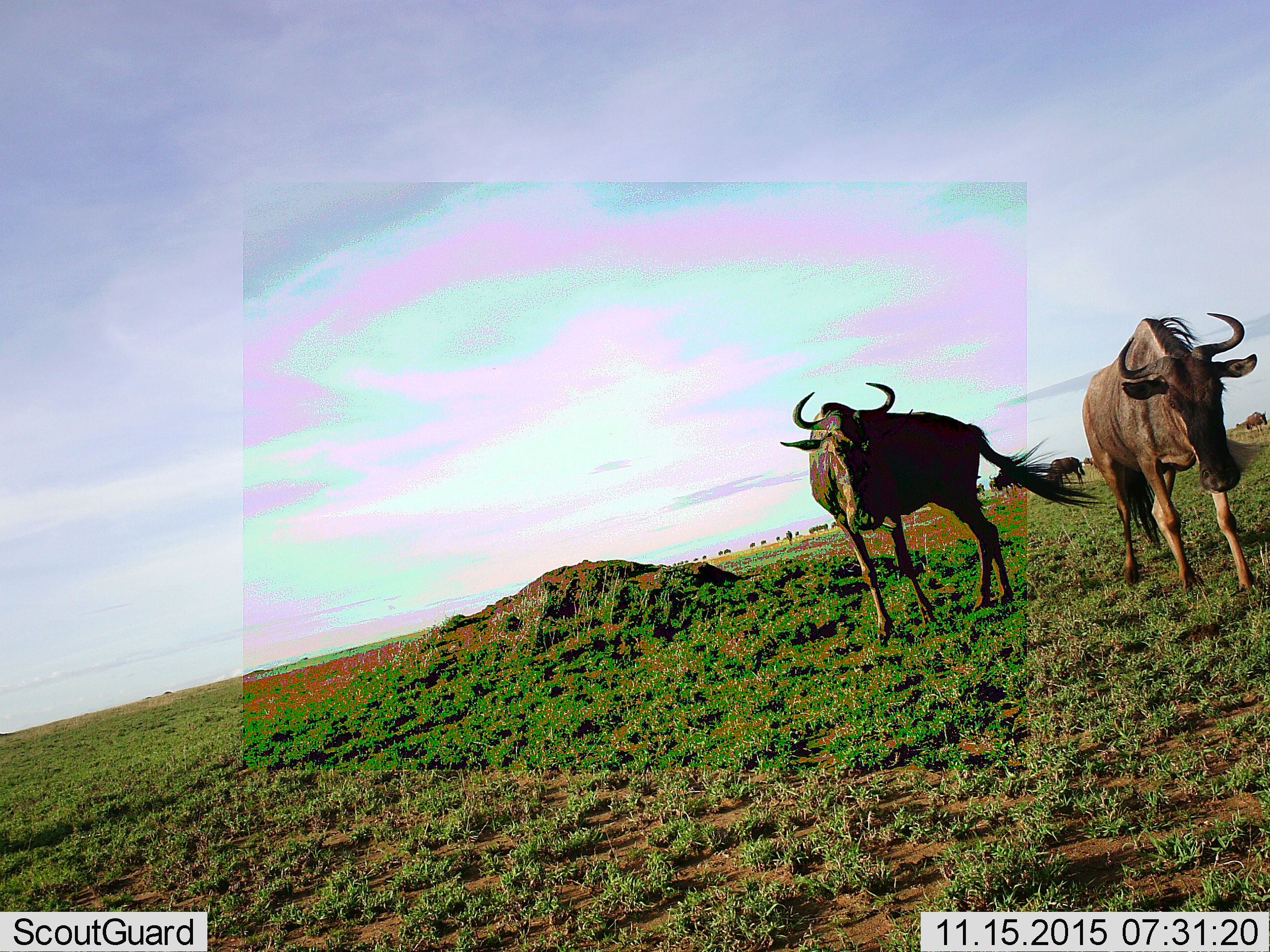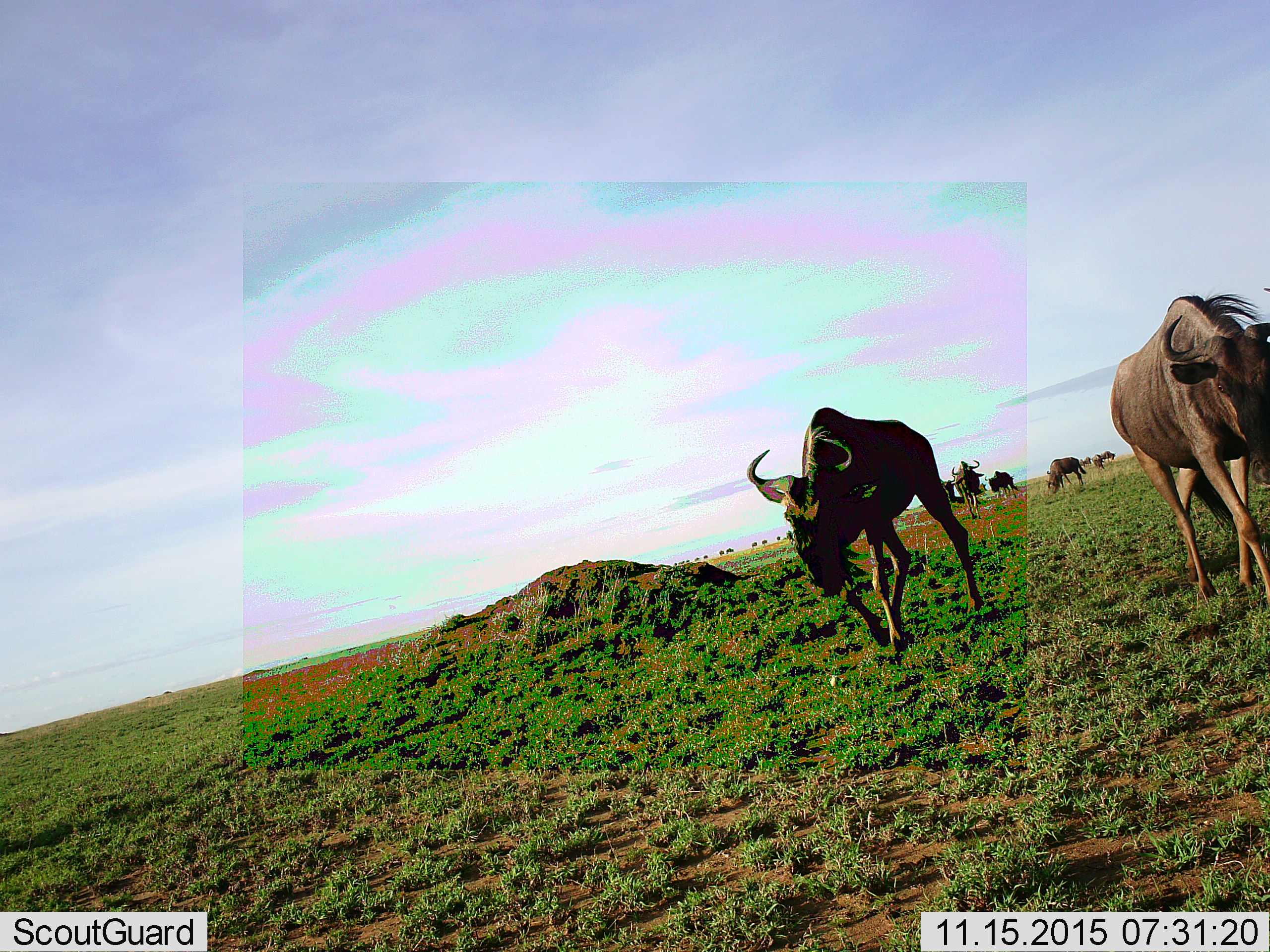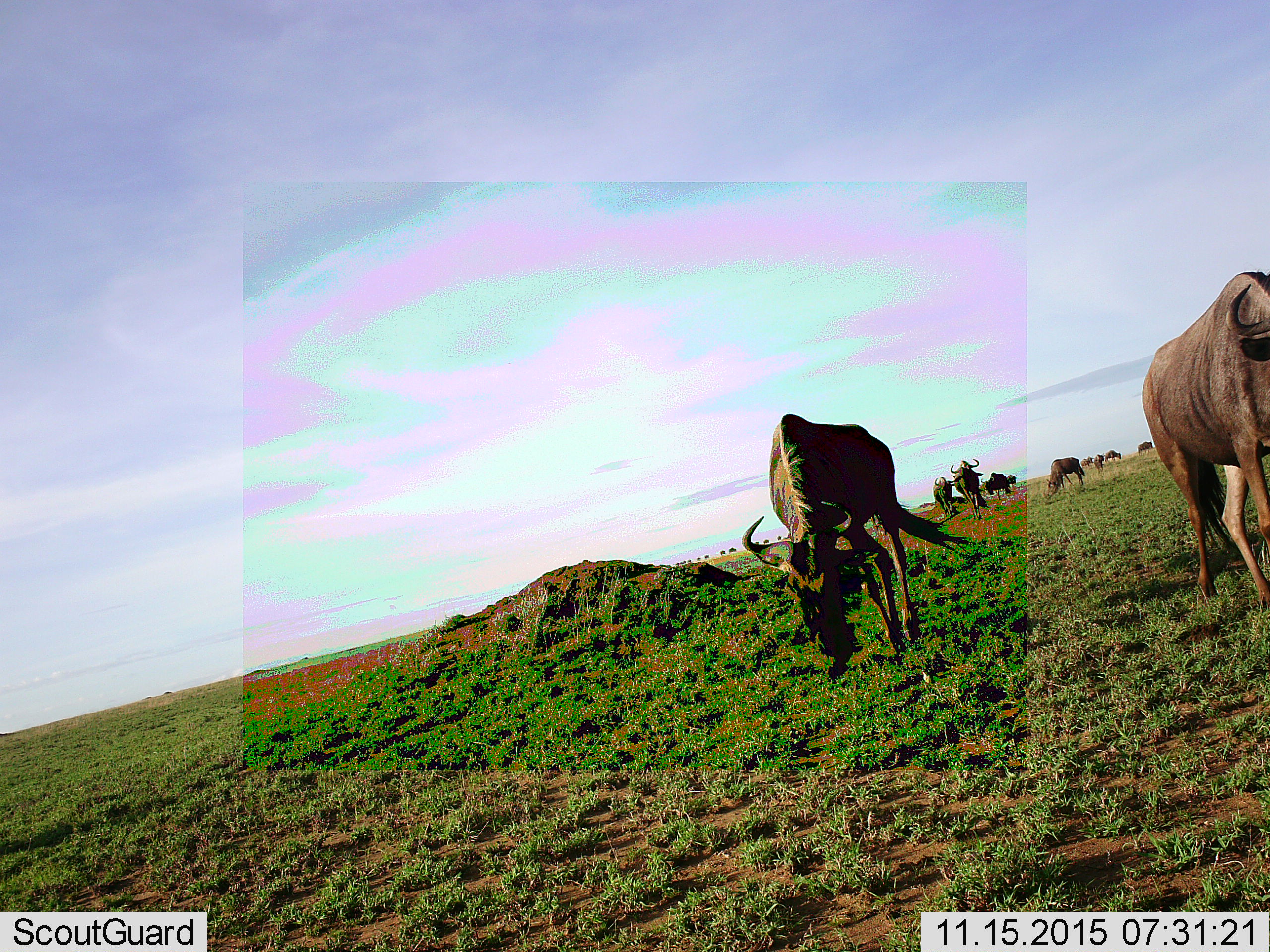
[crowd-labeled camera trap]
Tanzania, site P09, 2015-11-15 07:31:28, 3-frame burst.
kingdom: Animalia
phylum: Chordata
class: Mammalia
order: Artiodactyla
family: Bovidae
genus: Connochaetes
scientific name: Connochaetes taurinus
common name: blue wildebeest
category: wildebeest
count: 11-50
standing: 50%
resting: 0%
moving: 90%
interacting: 0%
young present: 0%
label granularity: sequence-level